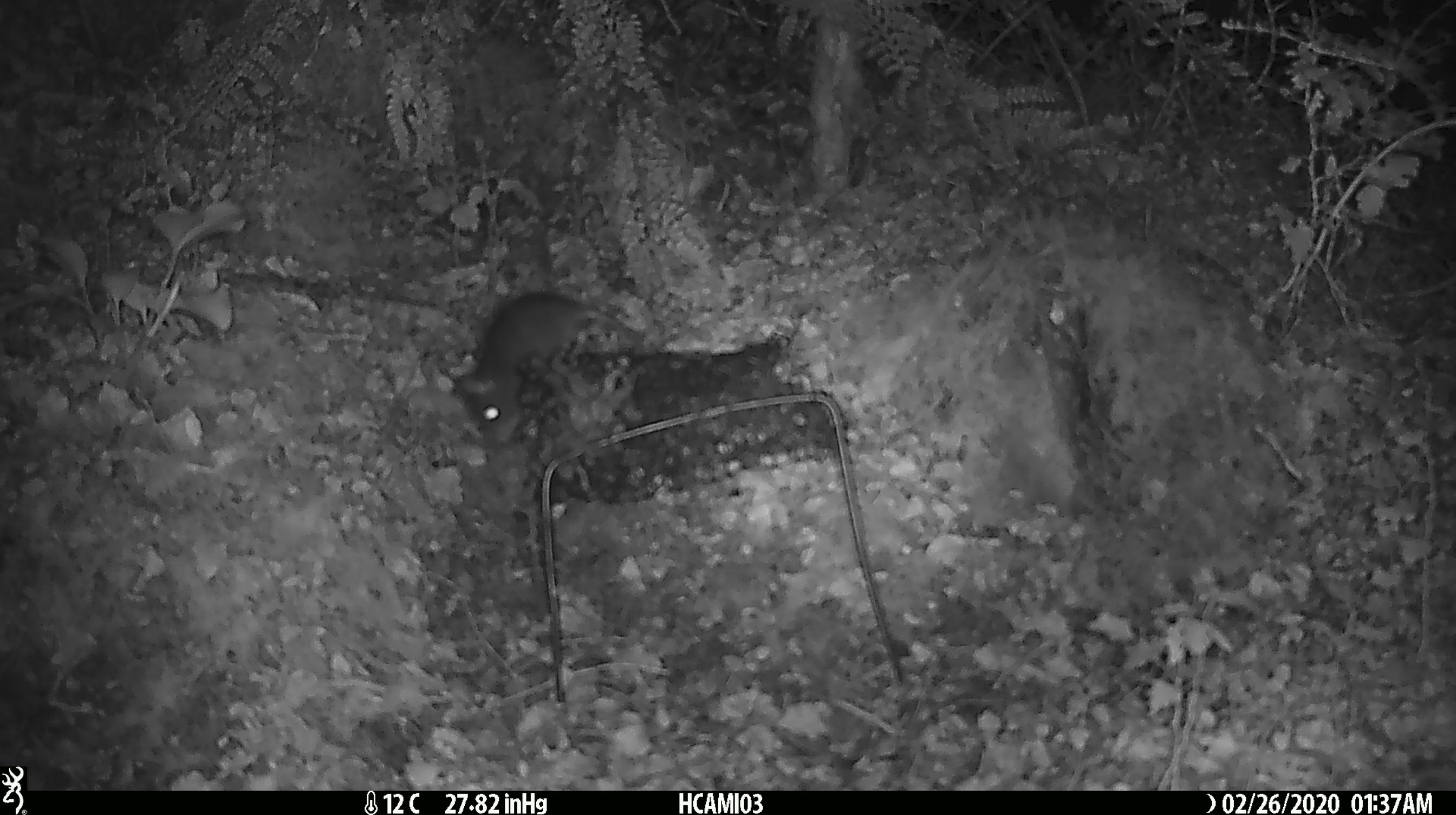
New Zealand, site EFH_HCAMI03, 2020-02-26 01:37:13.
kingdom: Animalia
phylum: Chordata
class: Mammalia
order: Rodentia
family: Muridae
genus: Mus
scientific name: Mus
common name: mouse